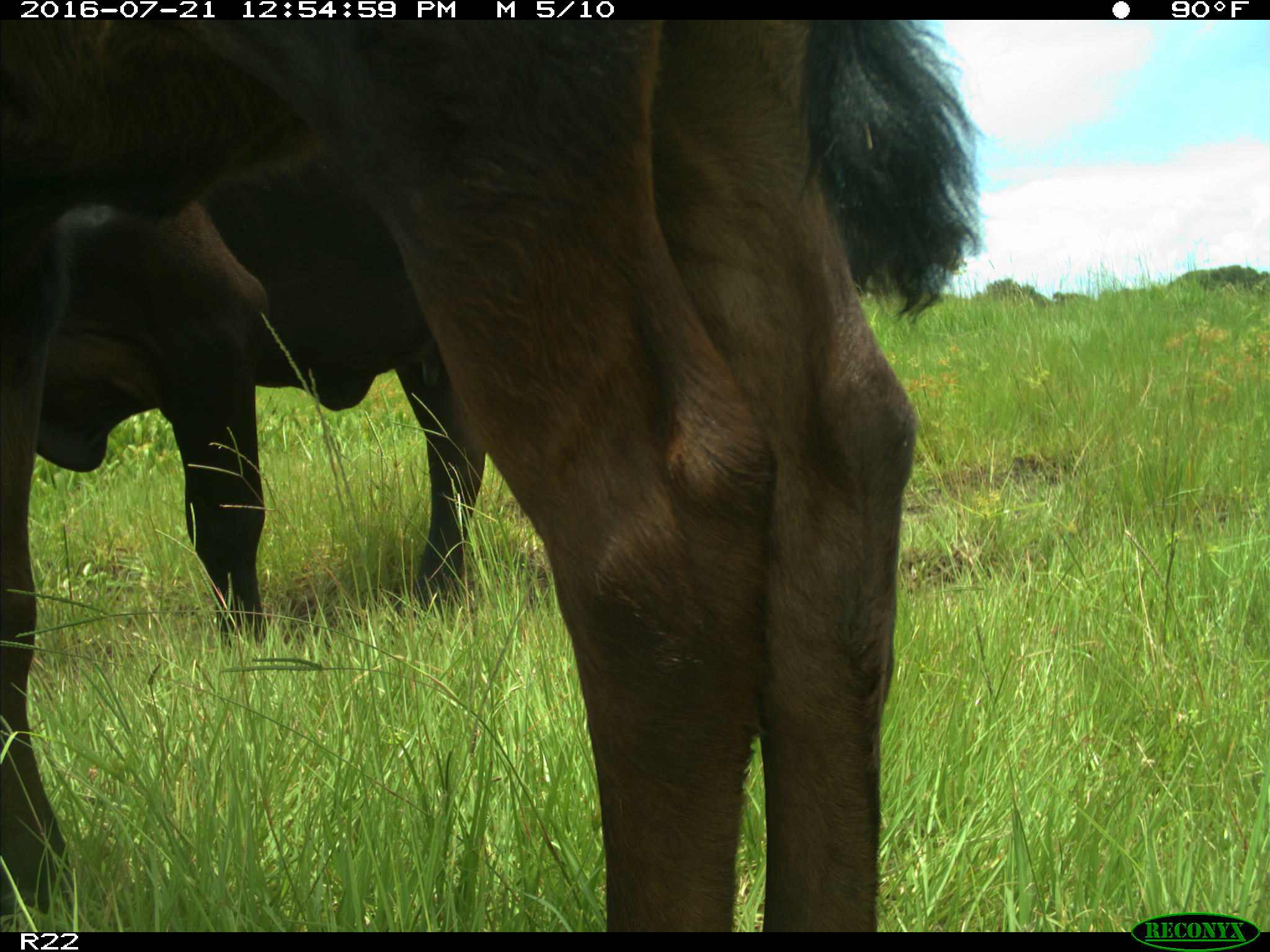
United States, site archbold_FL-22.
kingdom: Animalia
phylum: Chordata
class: Mammalia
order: Artiodactyla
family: Bovidae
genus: Bos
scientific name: Bos taurus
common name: domestic cow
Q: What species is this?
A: Bos taurus (domestic cow).